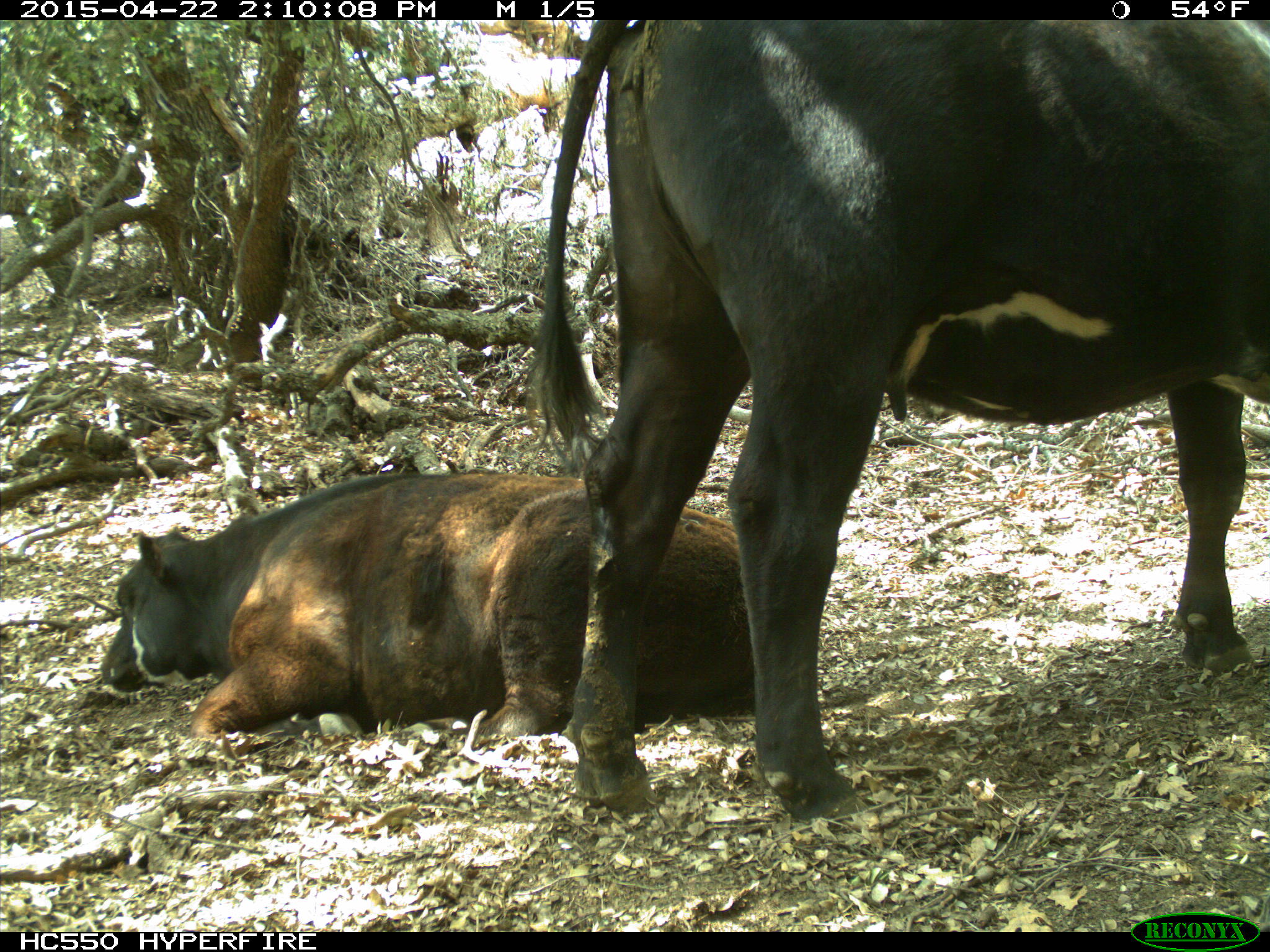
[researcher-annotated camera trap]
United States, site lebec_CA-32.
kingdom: Animalia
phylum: Chordata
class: Mammalia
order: Artiodactyla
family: Bovidae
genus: Bos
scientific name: Bos taurus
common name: domestic cow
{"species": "Bos taurus (domestic cow)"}